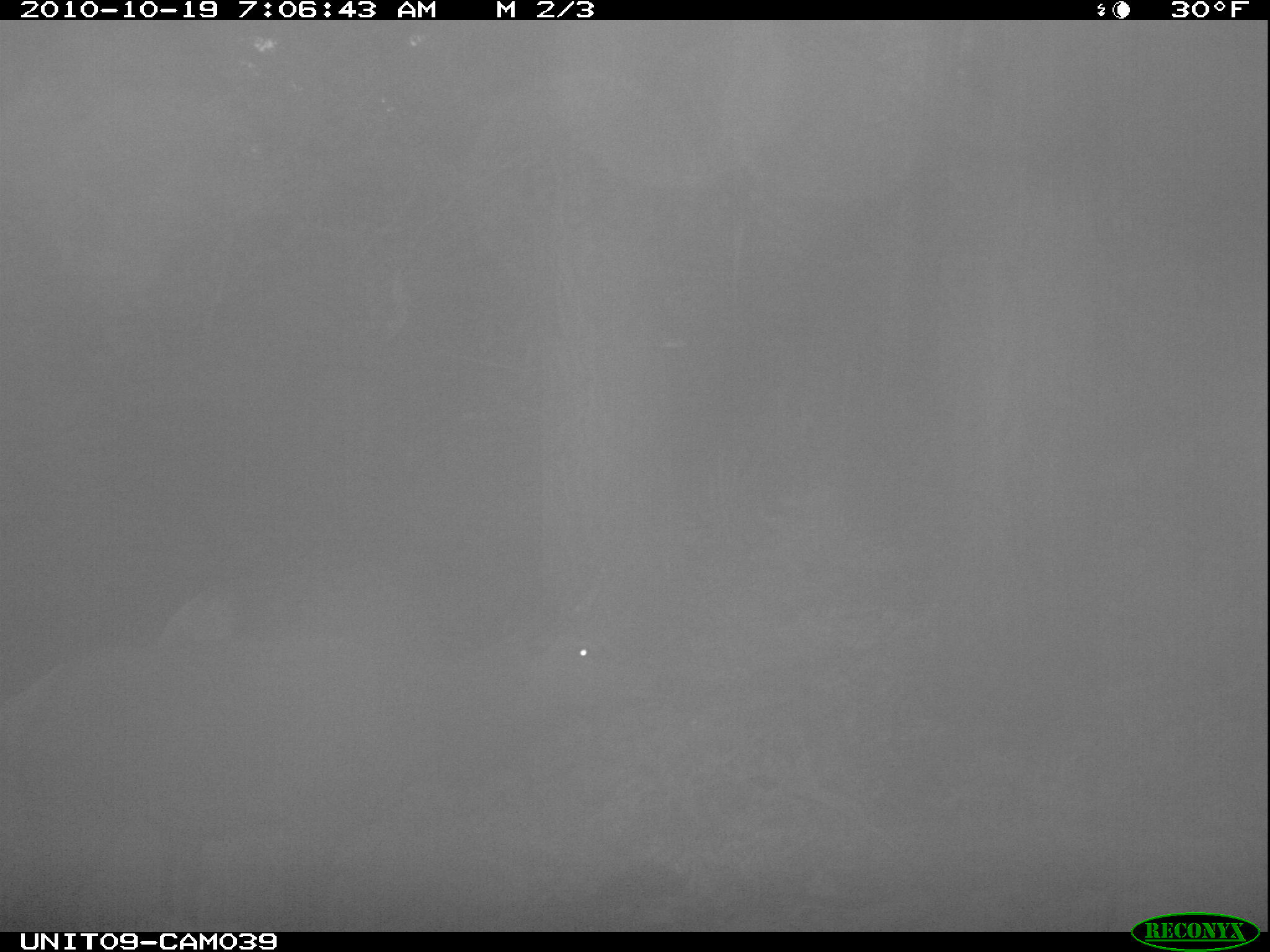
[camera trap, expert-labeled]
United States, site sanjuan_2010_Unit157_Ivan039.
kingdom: Animalia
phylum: Chordata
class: Mammalia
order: Artiodactyla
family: Cervidae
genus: Cervus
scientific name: Cervus elaphus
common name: red deer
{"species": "Cervus elaphus (red deer)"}